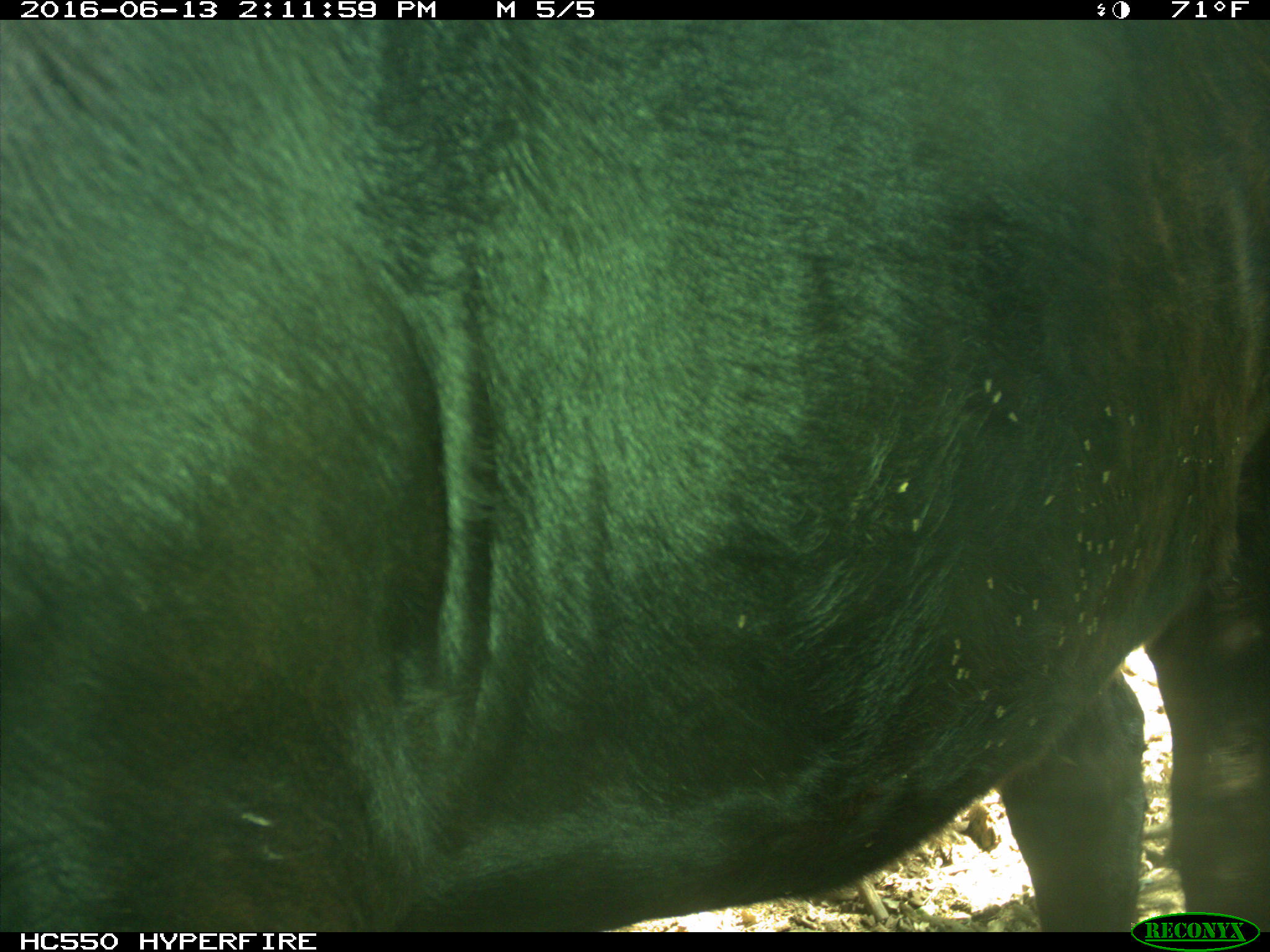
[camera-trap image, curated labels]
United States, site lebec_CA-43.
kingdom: Animalia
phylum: Chordata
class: Mammalia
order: Artiodactyla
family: Bovidae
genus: Bos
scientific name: Bos taurus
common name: domestic cow